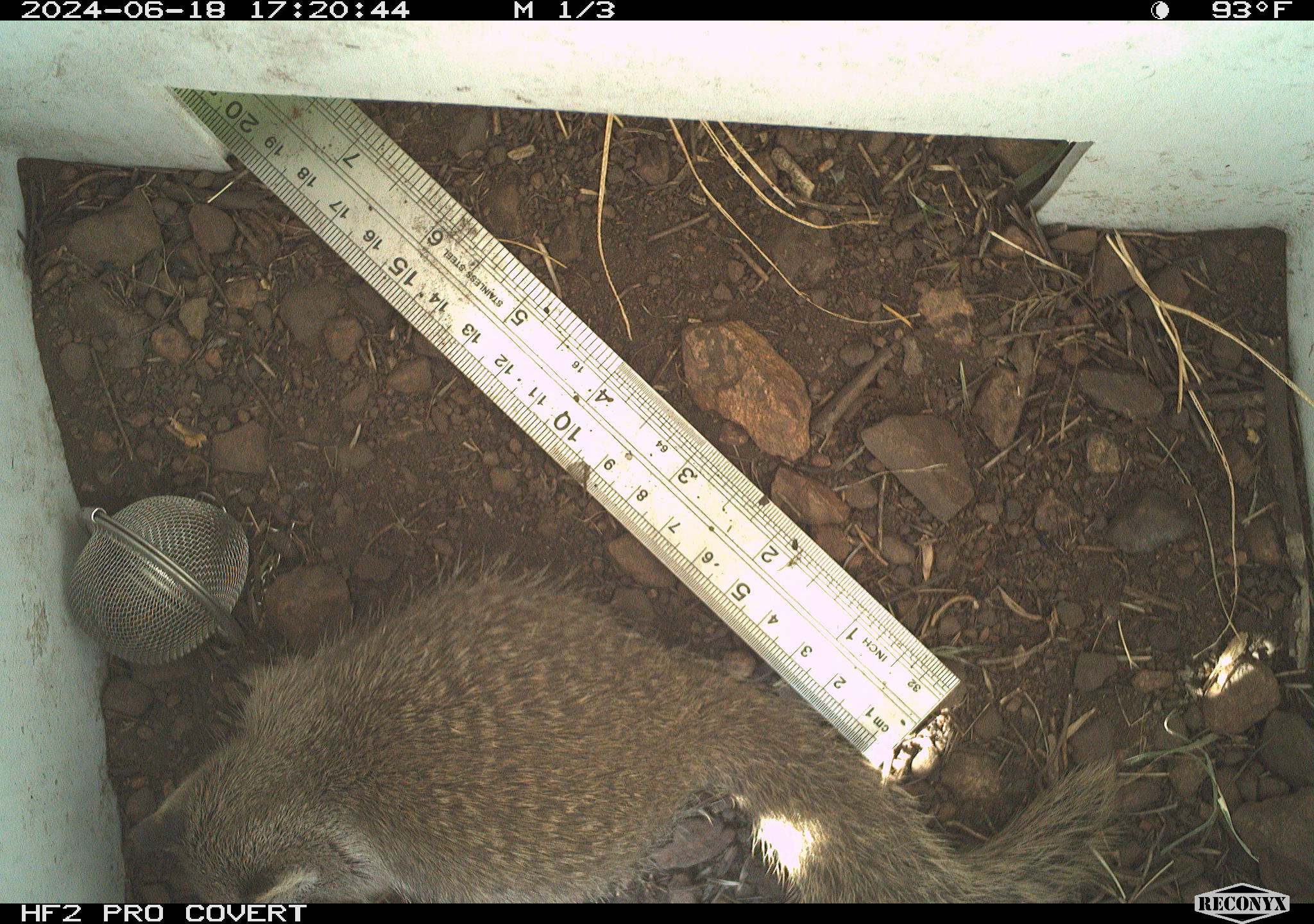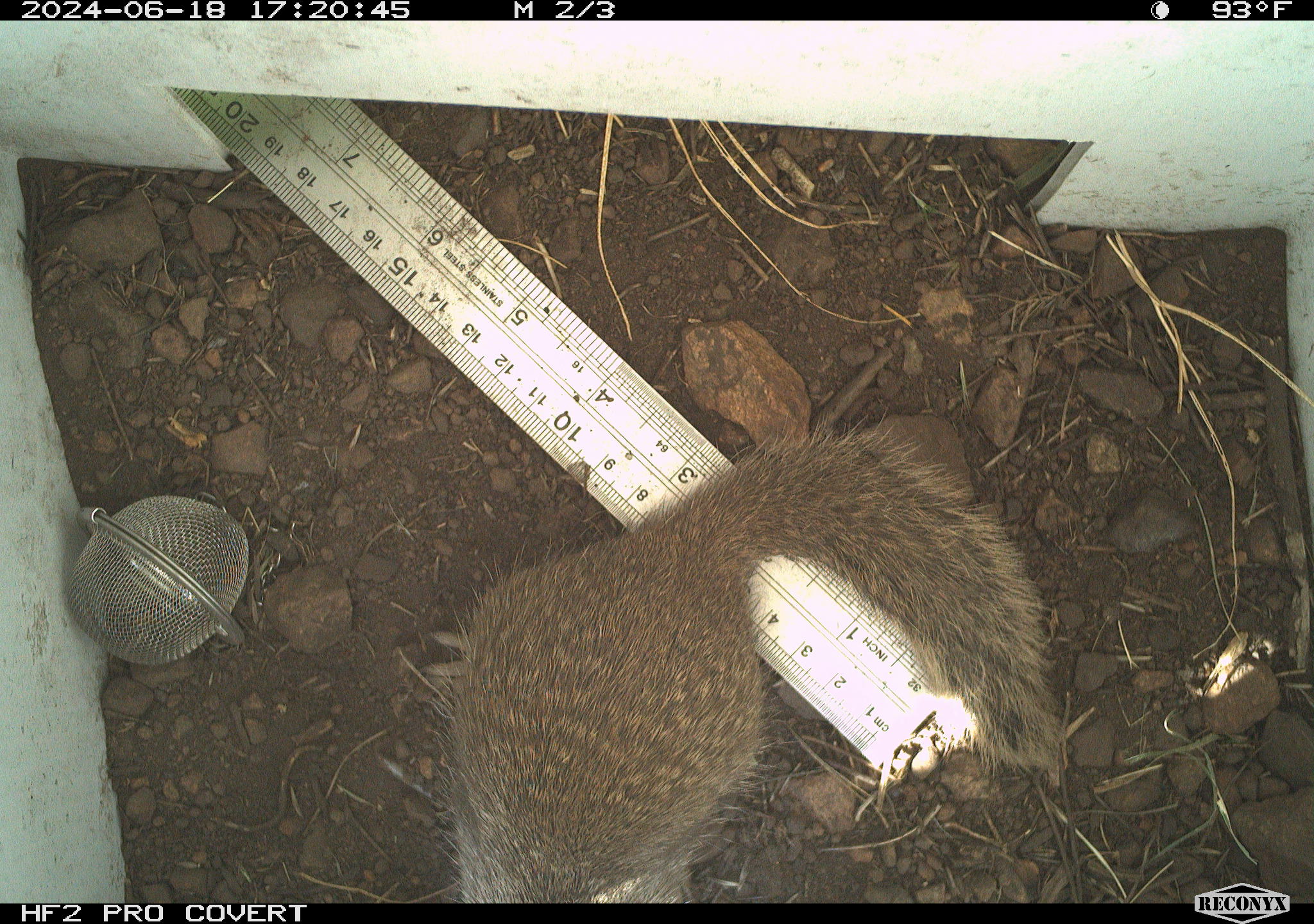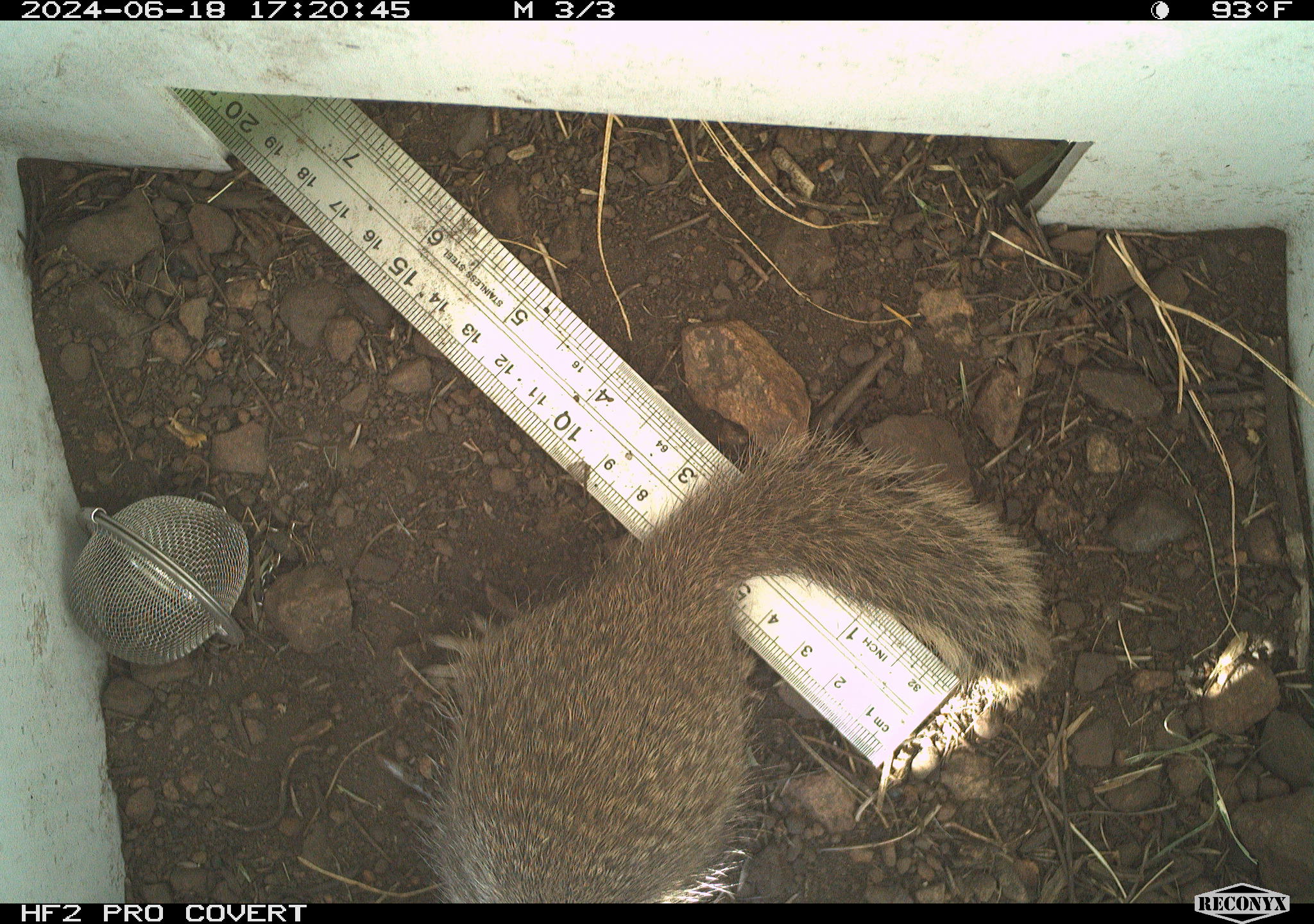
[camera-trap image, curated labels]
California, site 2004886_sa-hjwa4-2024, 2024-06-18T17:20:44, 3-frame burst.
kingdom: Animalia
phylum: Chordata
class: Mammalia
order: Rodentia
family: Sciuridae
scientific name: Sciuridae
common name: squirrels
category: sciuridae family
Sciuridae family (squirrels) (Sciuridae).